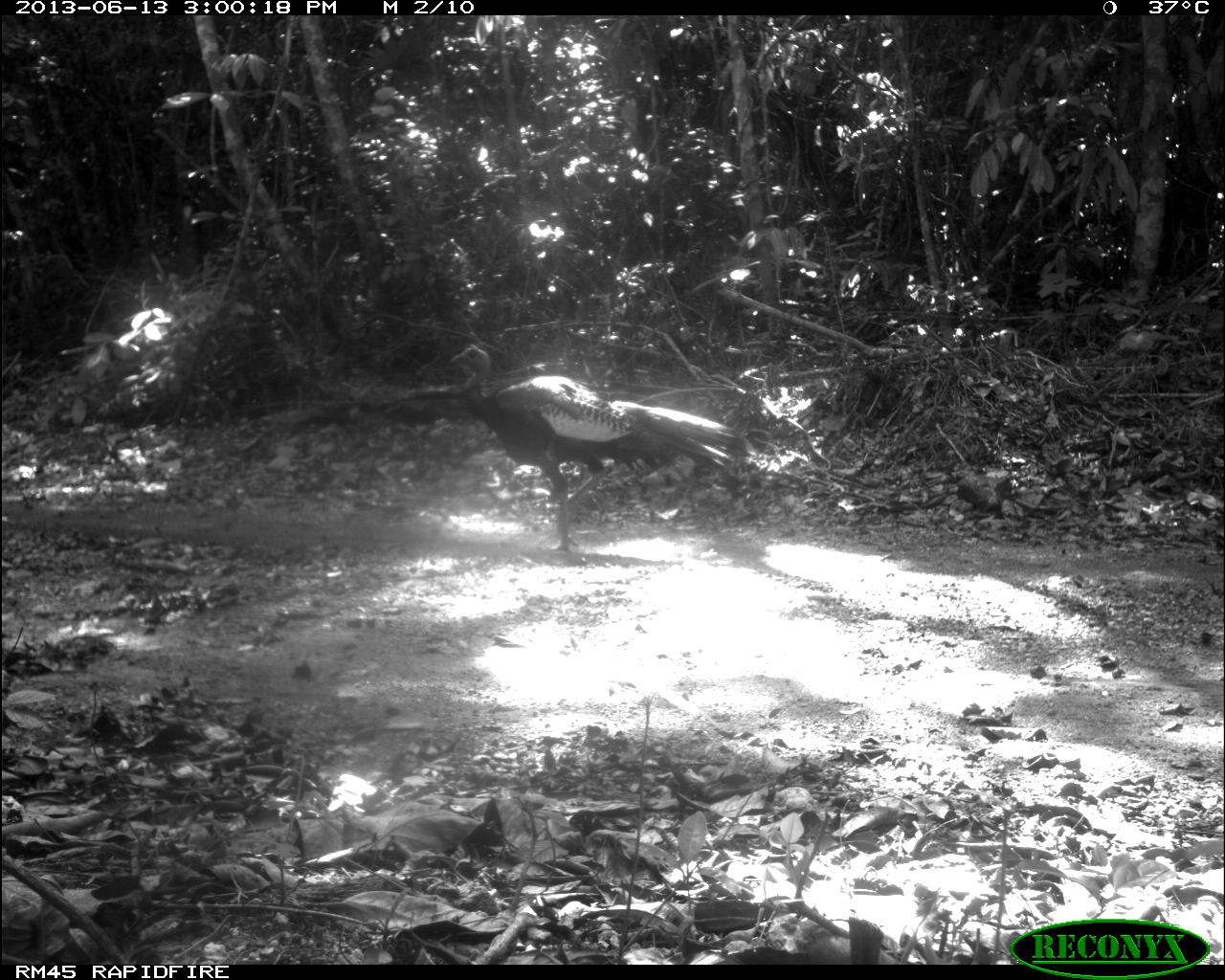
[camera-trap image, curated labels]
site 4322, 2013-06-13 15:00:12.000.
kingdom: Animalia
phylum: Chordata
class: Aves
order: Galliformes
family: Phasianidae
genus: Meleagris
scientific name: Meleagris ocellata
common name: ocellated turkey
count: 1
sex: male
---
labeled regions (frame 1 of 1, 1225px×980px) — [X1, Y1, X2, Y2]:
meleagris ocellata: [451, 343, 748, 550]